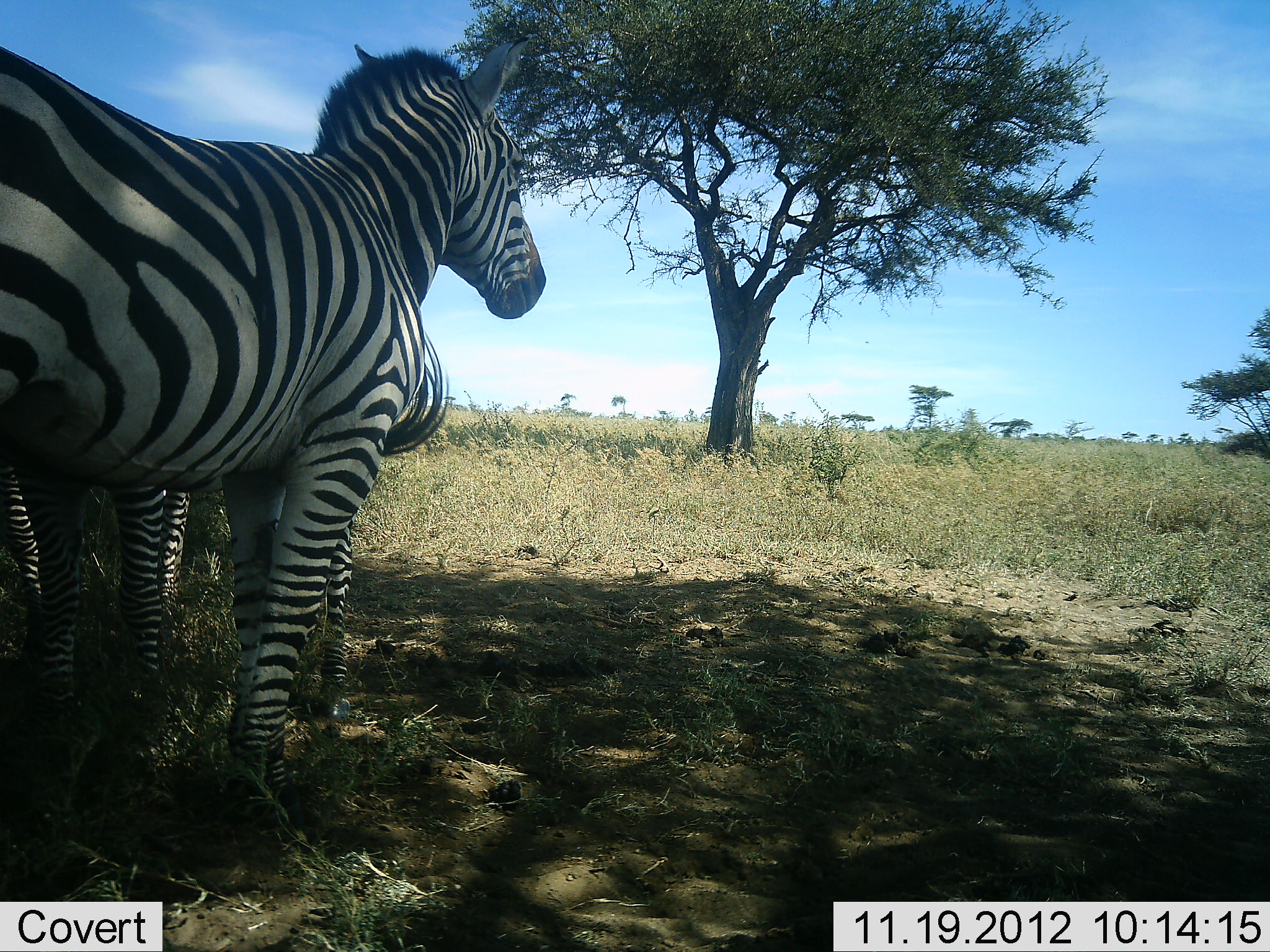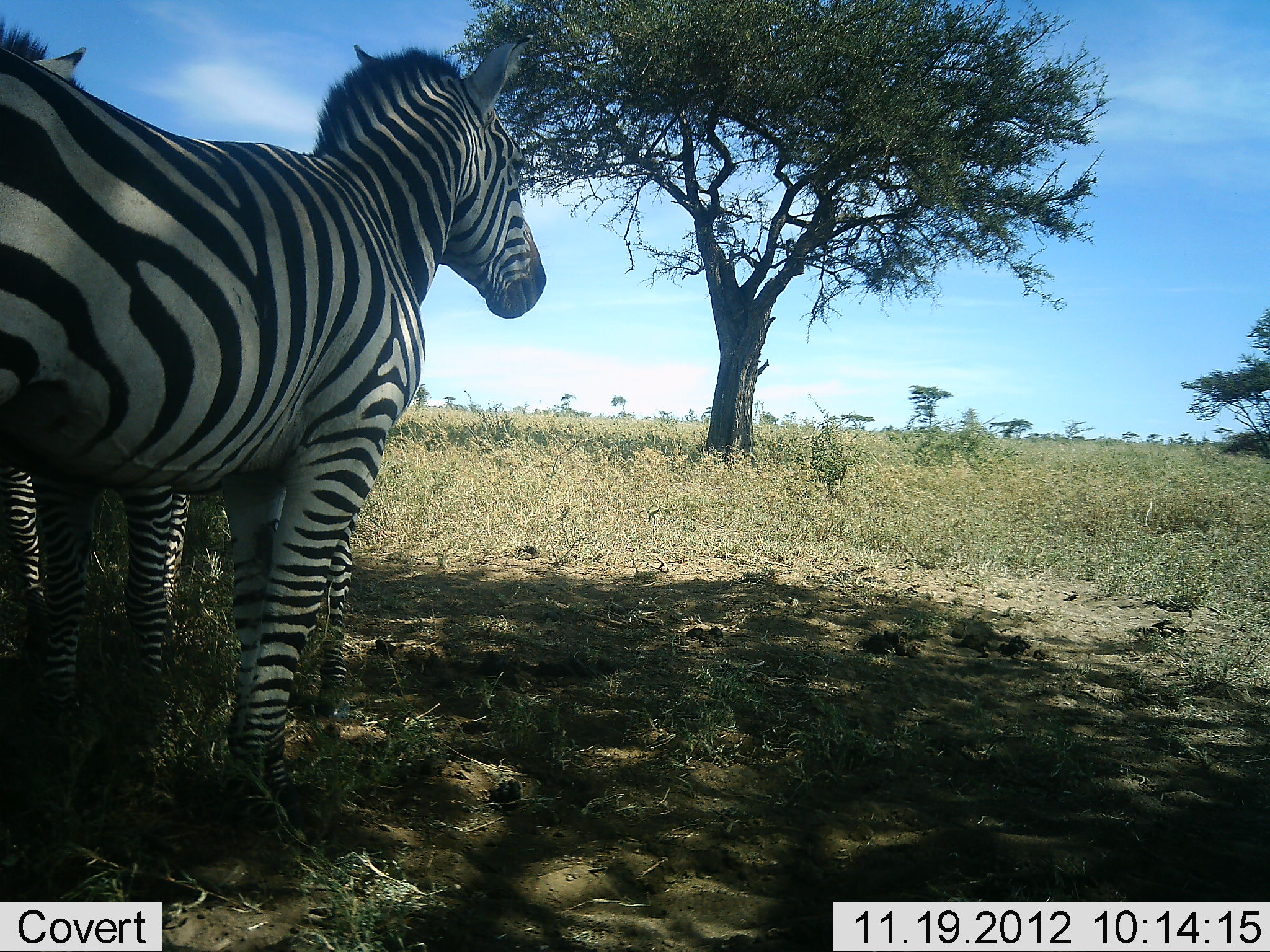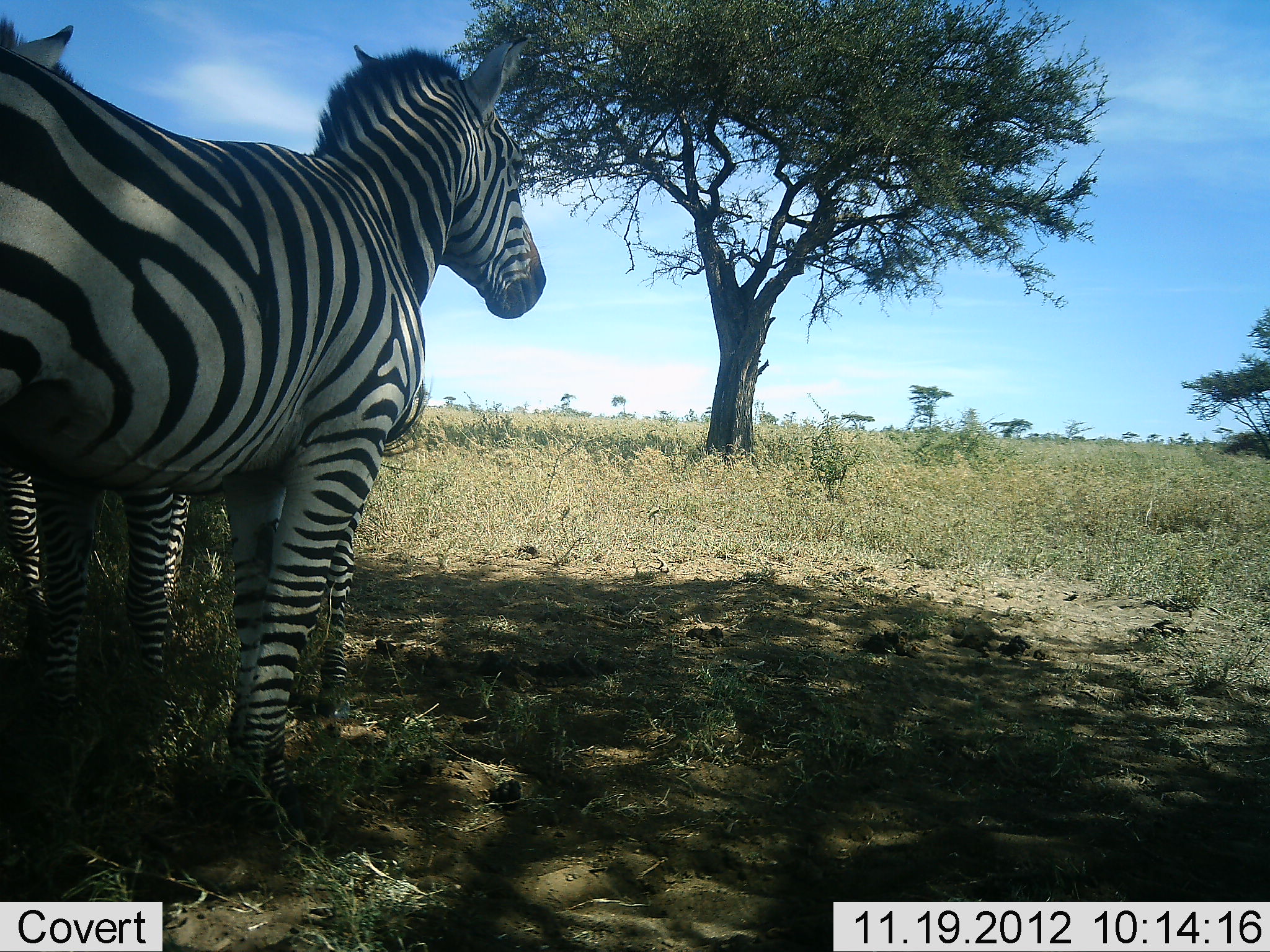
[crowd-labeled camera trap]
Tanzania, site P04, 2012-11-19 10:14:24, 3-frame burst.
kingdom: Animalia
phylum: Chordata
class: Mammalia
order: Perissodactyla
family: Equidae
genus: Equus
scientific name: Equus quagga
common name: plains zebra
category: zebra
Zebra (plains zebra) (Equus quagga), count 3. Behavior (volunteer vote fractions): standing 100%, resting 0%, moving 0%, interacting 0%. Young present (vote fraction): 0%. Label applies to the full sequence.